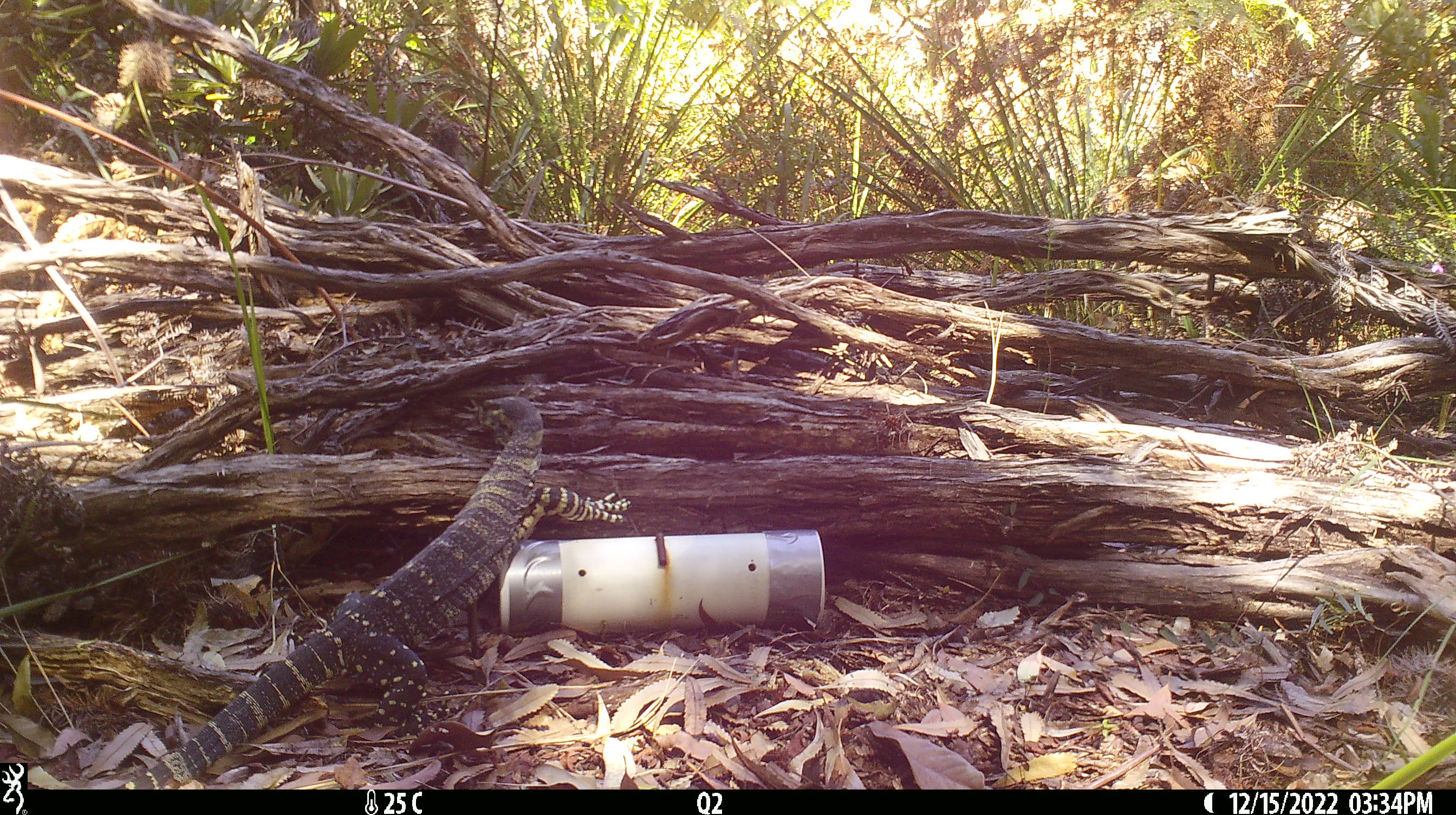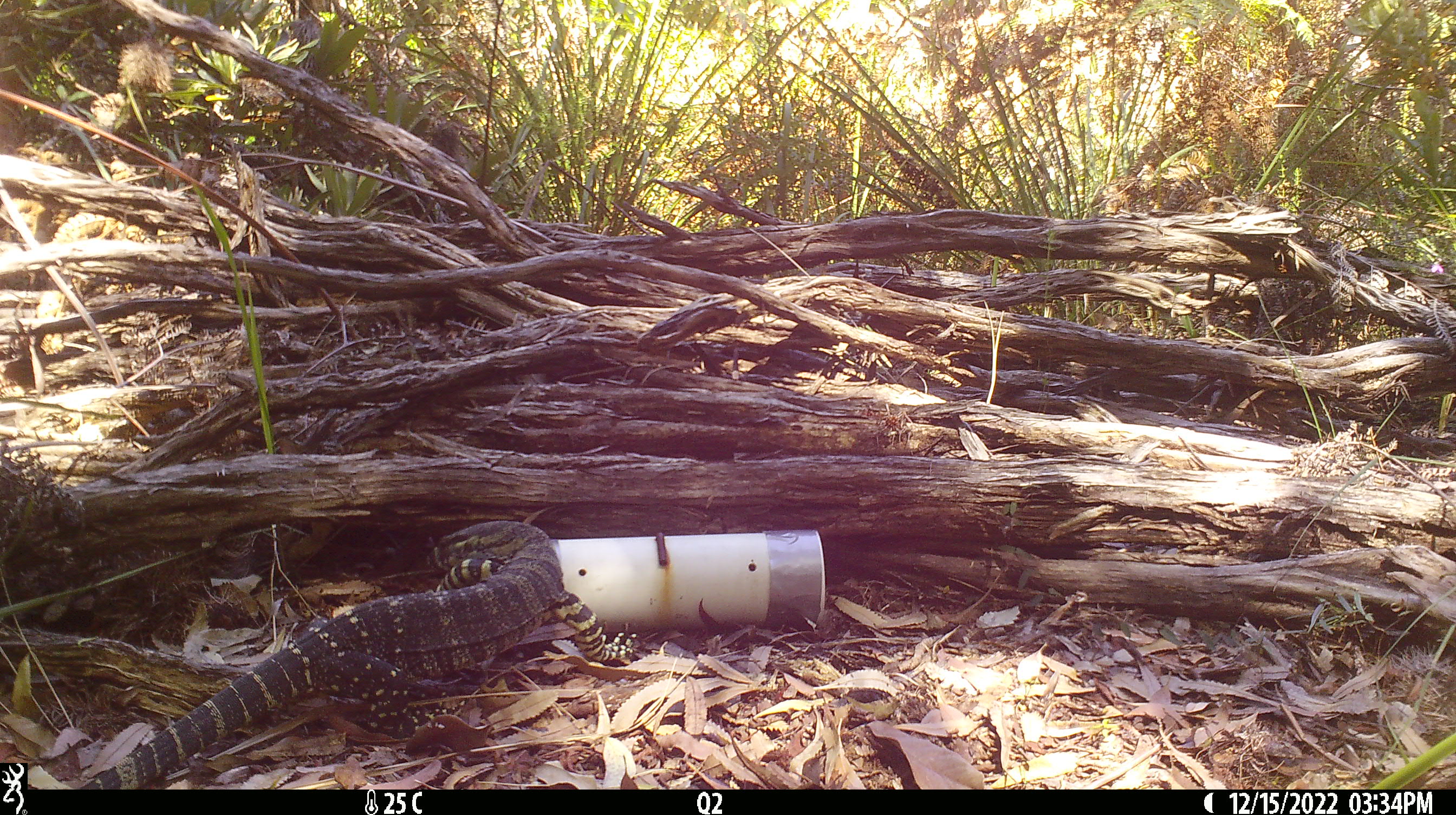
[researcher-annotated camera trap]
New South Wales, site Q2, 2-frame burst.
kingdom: Animalia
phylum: Chordata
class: Reptilia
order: Squamata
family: Varanidae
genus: Varanus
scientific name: Varanus varius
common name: lace monitor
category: goanna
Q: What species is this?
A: Goanna (lace monitor) (Varanus varius).